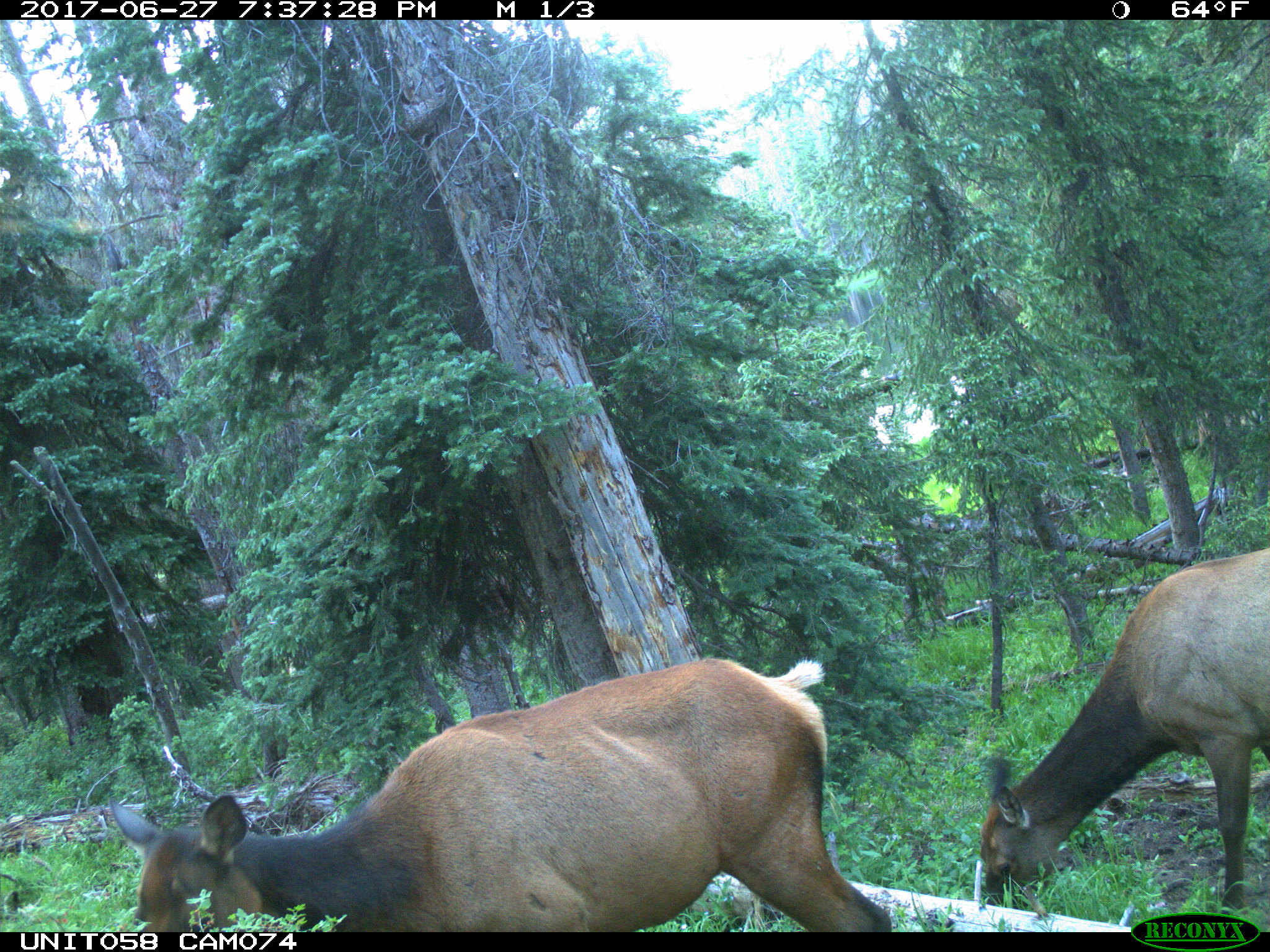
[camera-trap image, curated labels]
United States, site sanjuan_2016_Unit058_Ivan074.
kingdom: Animalia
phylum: Chordata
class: Mammalia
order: Artiodactyla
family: Cervidae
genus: Cervus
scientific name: Cervus elaphus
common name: red deer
Cervus elaphus (red deer).